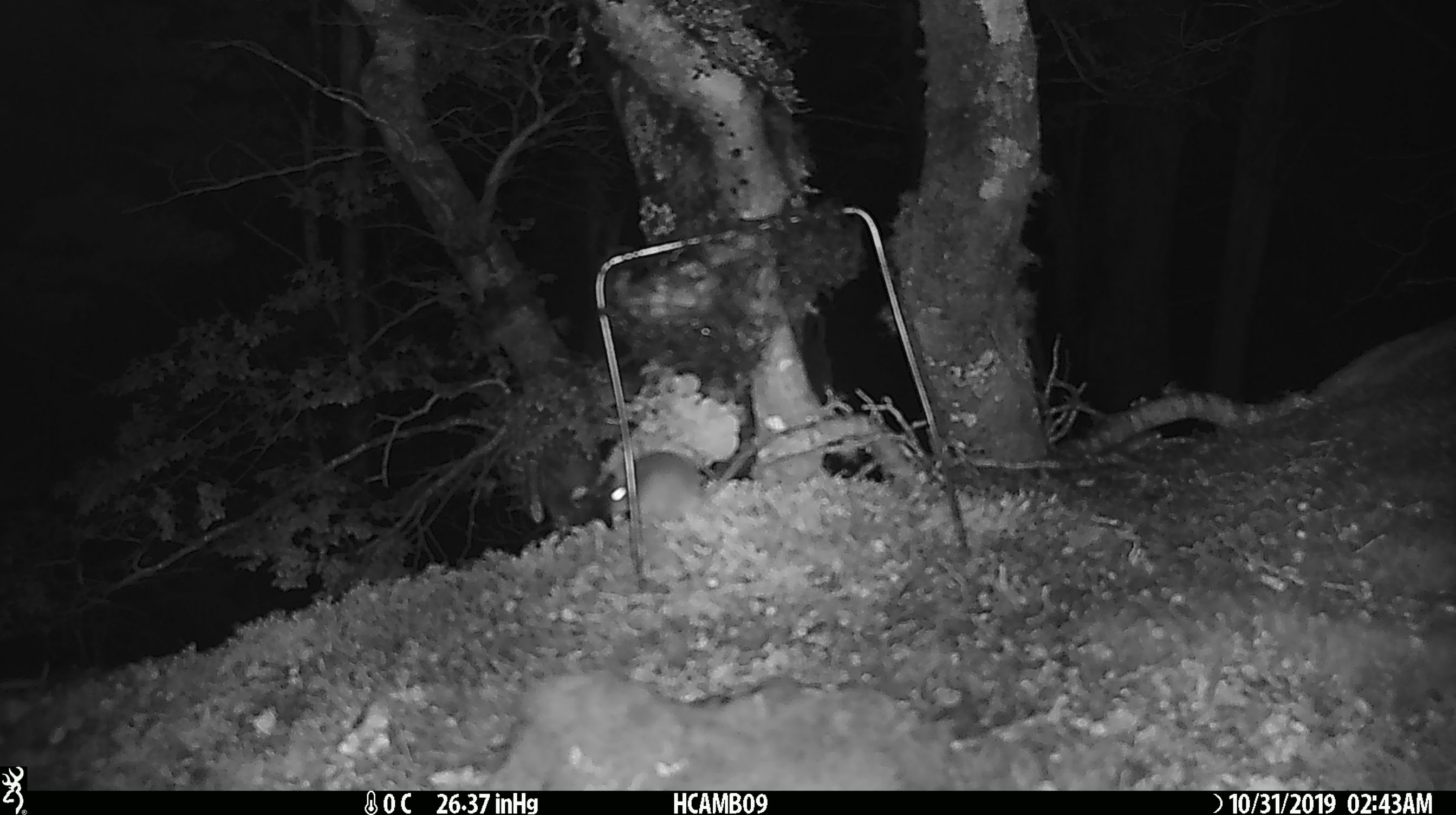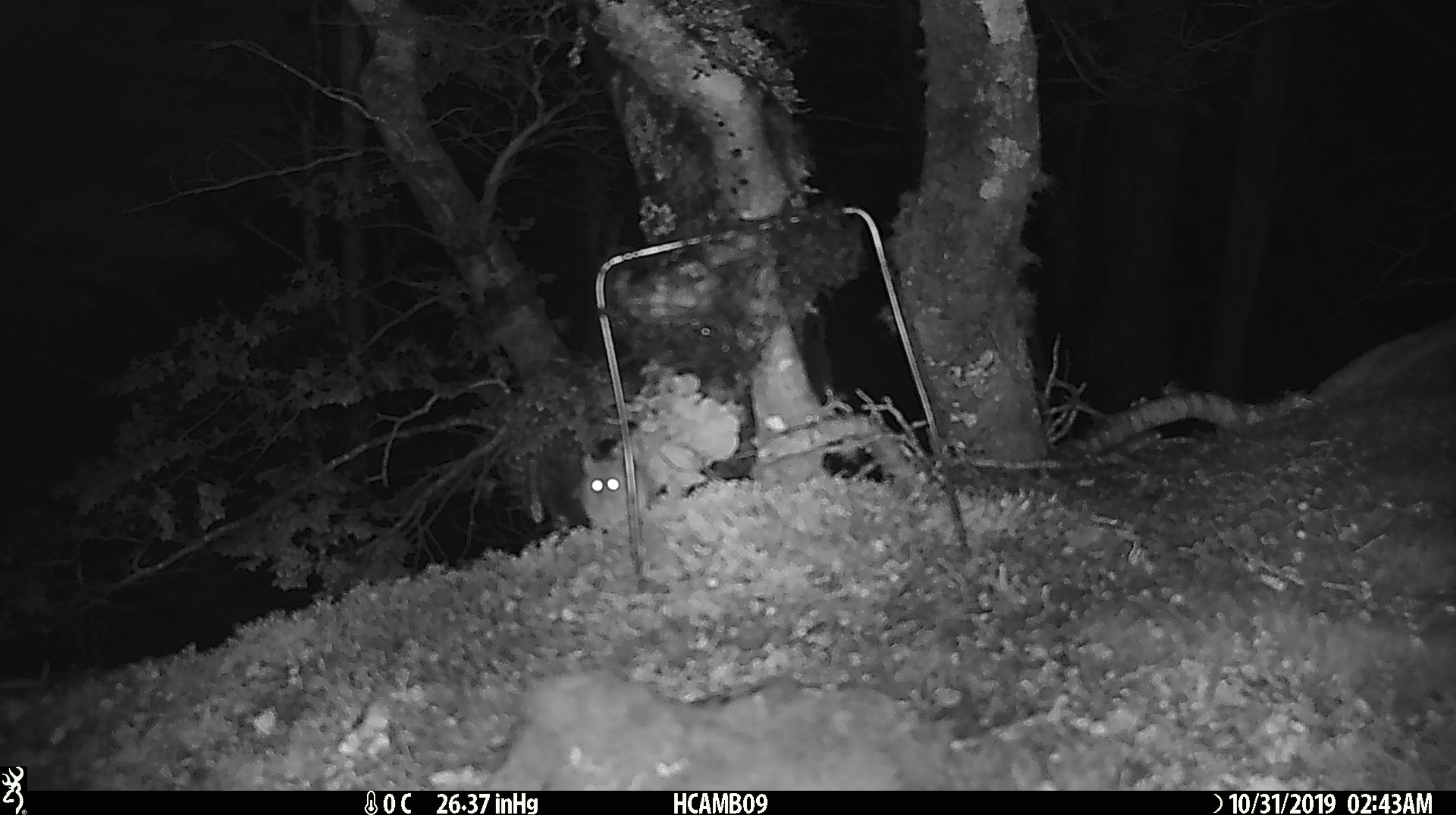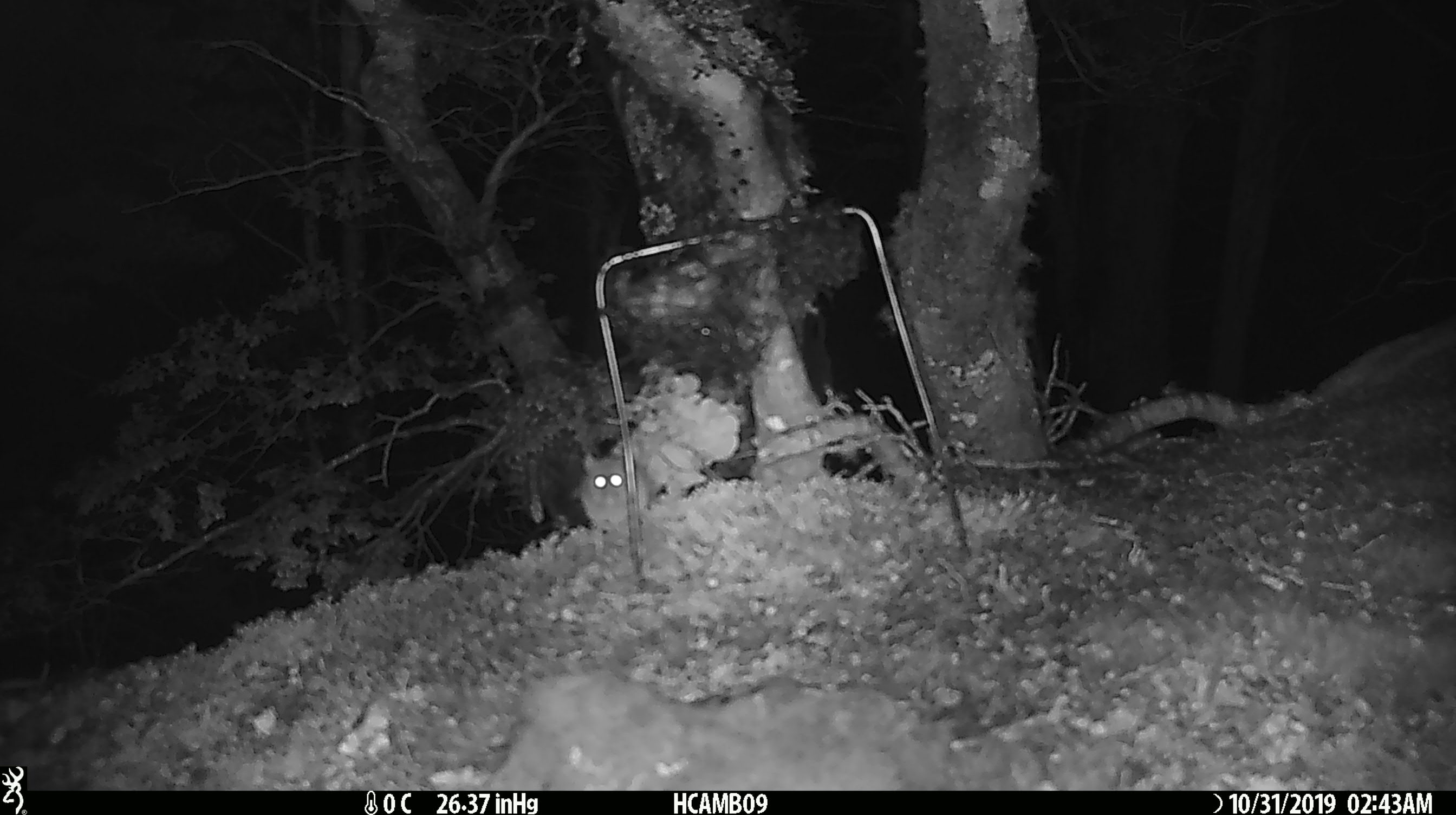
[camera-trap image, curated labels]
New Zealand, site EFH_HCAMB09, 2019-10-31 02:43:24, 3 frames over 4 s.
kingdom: Animalia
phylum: Chordata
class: Mammalia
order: Rodentia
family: Muridae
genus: Mus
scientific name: Mus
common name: mouse